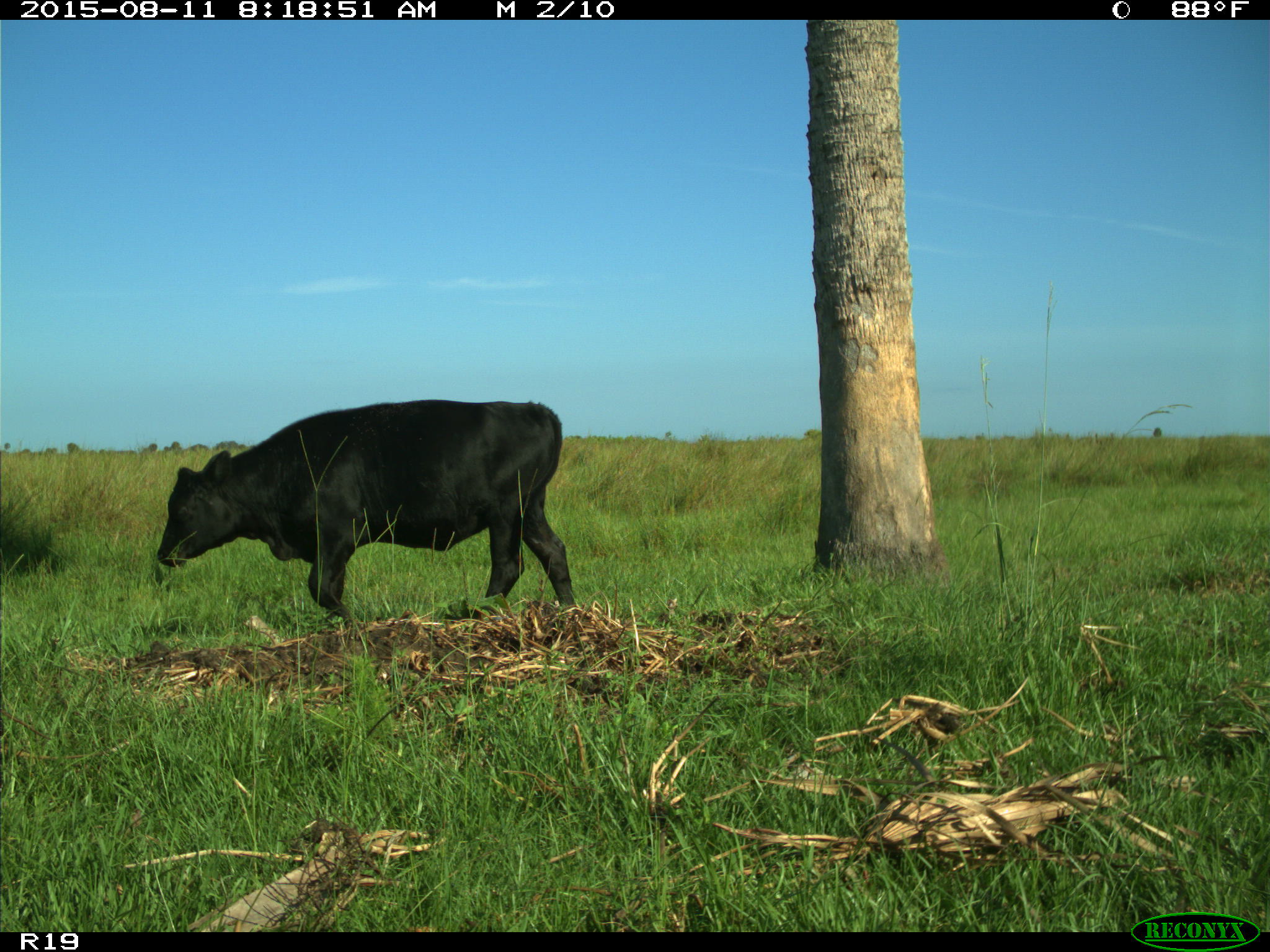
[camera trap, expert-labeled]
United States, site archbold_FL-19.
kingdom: Animalia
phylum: Chordata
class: Mammalia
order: Artiodactyla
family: Bovidae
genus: Bos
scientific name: Bos taurus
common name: domestic cow